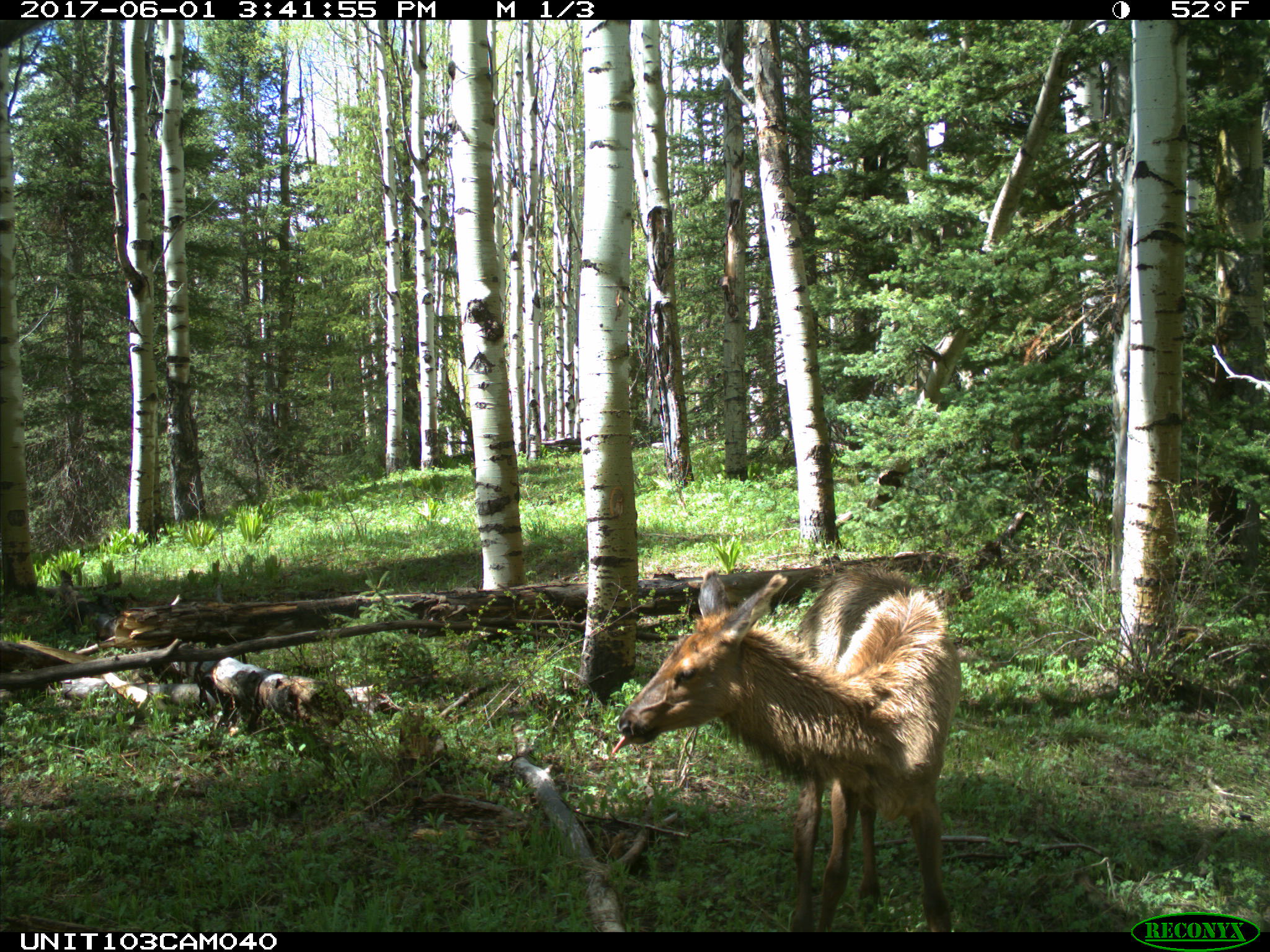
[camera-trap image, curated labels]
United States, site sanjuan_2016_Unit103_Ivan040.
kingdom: Animalia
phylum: Chordata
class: Mammalia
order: Artiodactyla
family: Cervidae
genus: Cervus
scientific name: Cervus elaphus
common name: red deer